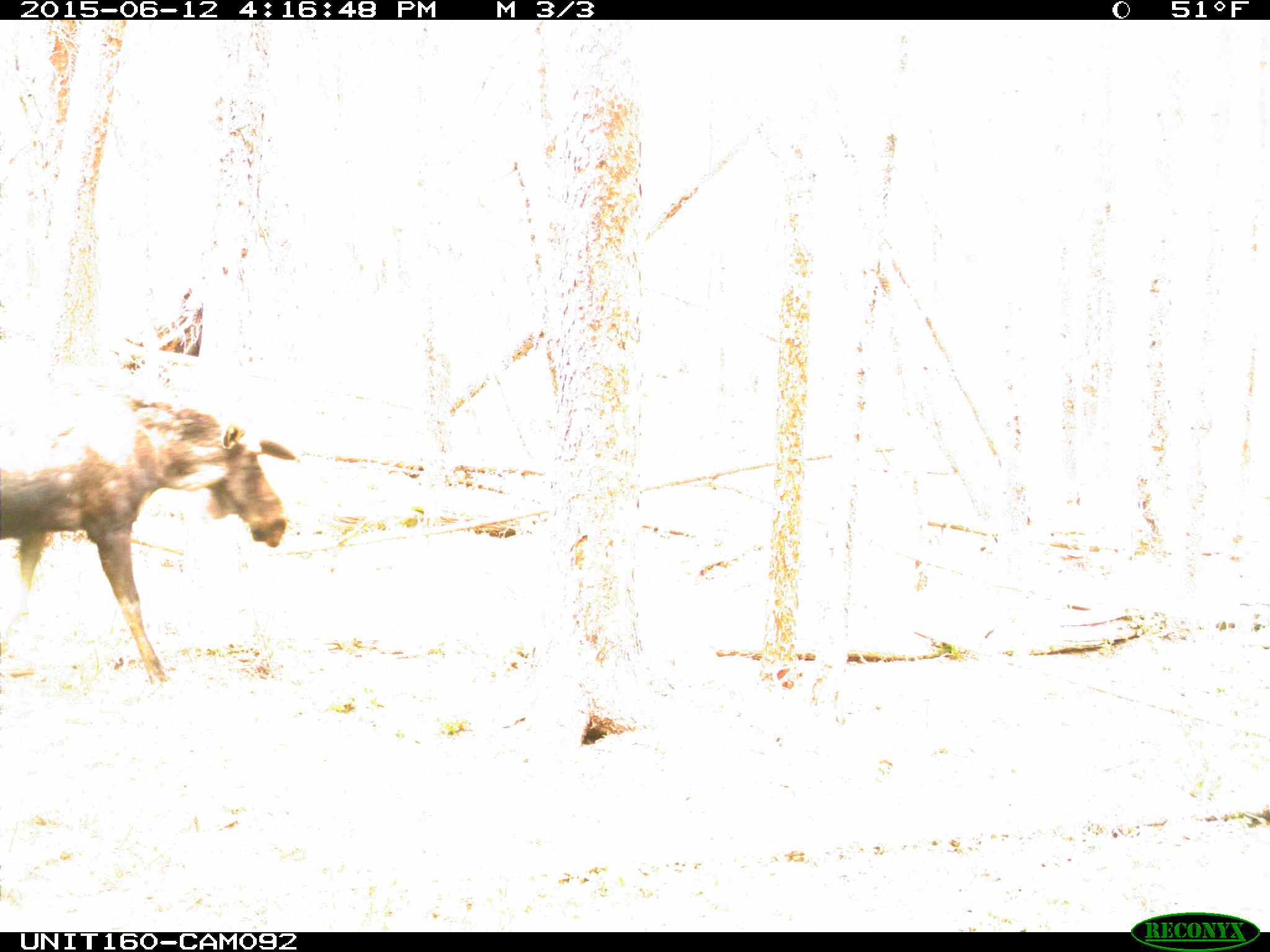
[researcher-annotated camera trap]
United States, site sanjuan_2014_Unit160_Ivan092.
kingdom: Animalia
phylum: Chordata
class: Mammalia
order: Artiodactyla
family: Cervidae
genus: Alces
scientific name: Alces alces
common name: moose